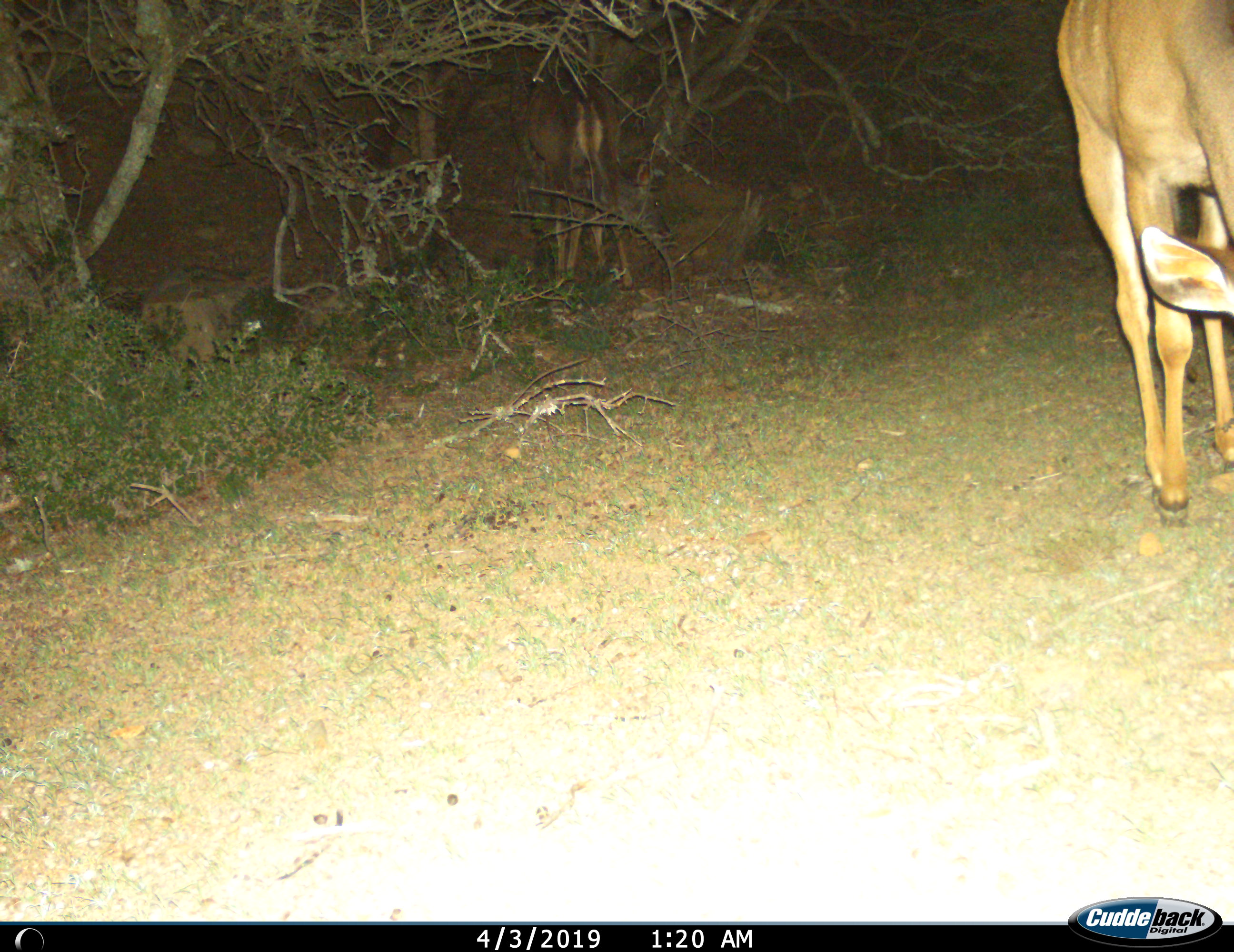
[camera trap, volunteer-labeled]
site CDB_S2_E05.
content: unidentified animal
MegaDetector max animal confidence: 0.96